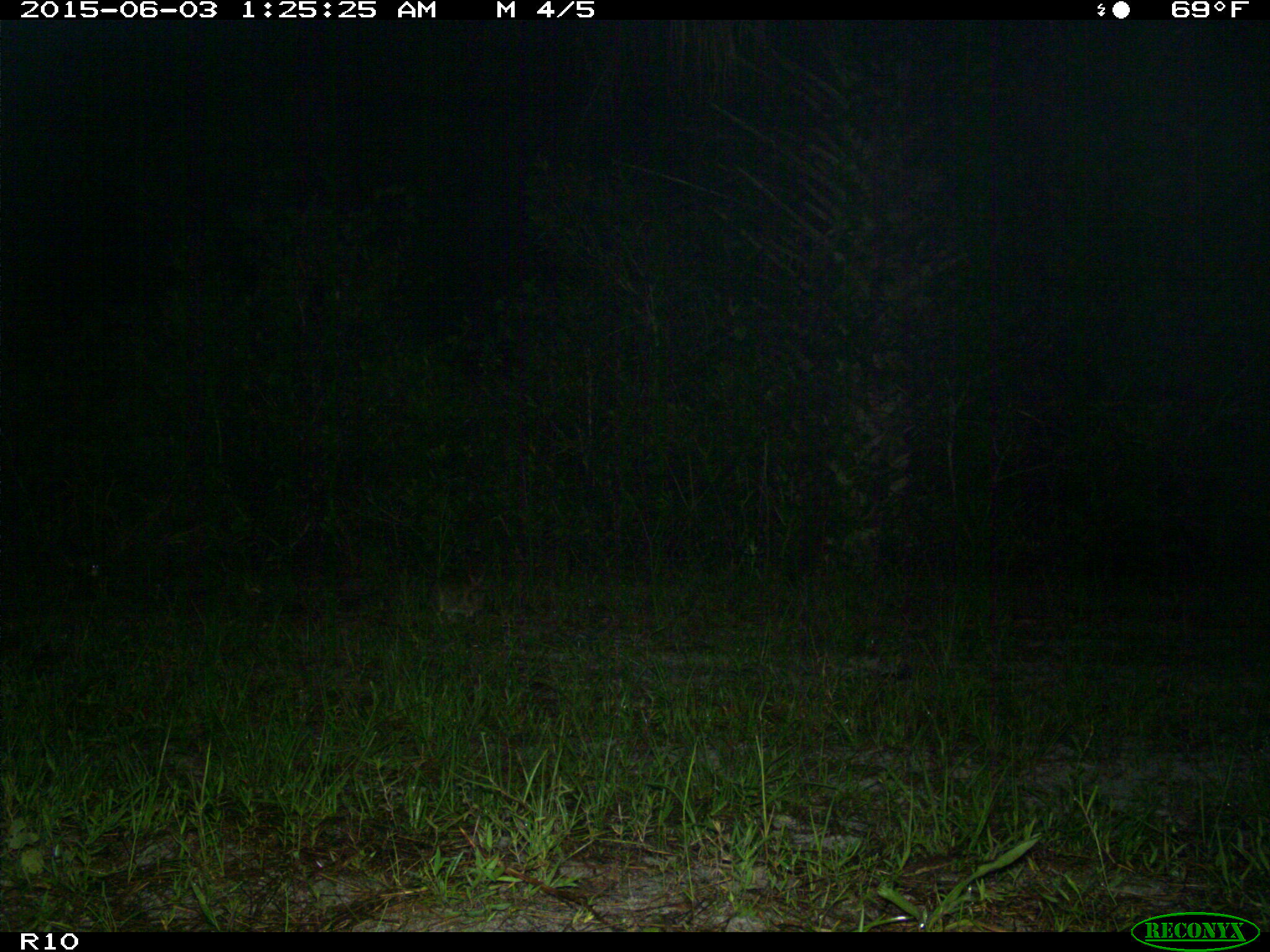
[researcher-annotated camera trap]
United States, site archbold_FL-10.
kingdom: Animalia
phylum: Chordata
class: Mammalia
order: Lagomorpha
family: Leporidae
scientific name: Leporidae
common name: rabbits and hares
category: unidentified rabbit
Unidentified rabbit (rabbits and hares) (Leporidae).